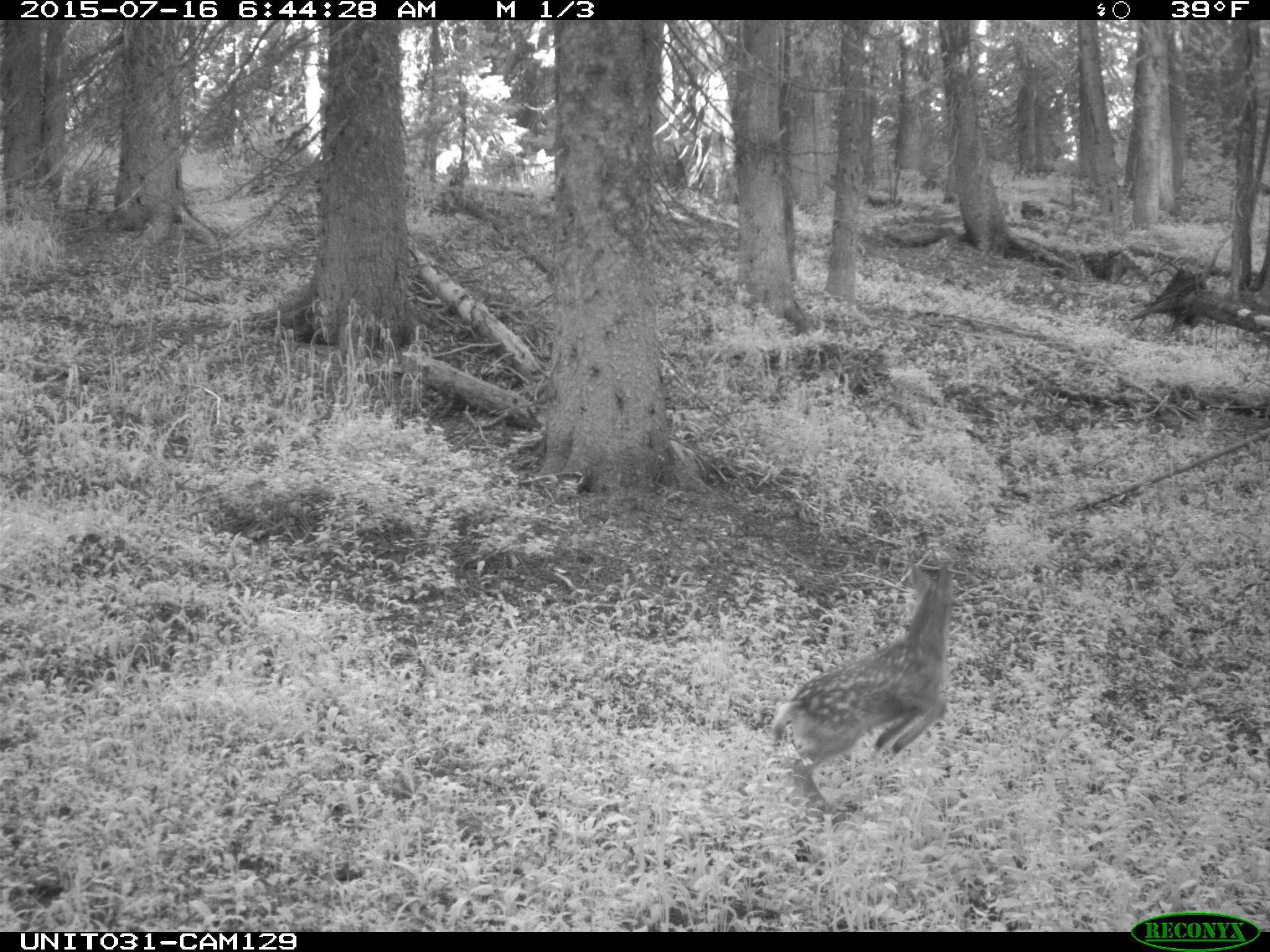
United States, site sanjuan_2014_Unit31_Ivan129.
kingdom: Animalia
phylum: Chordata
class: Mammalia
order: Artiodactyla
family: Cervidae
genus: Odocoileus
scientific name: Odocoileus hemionus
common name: mule deer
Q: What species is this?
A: Odocoileus hemionus (mule deer).